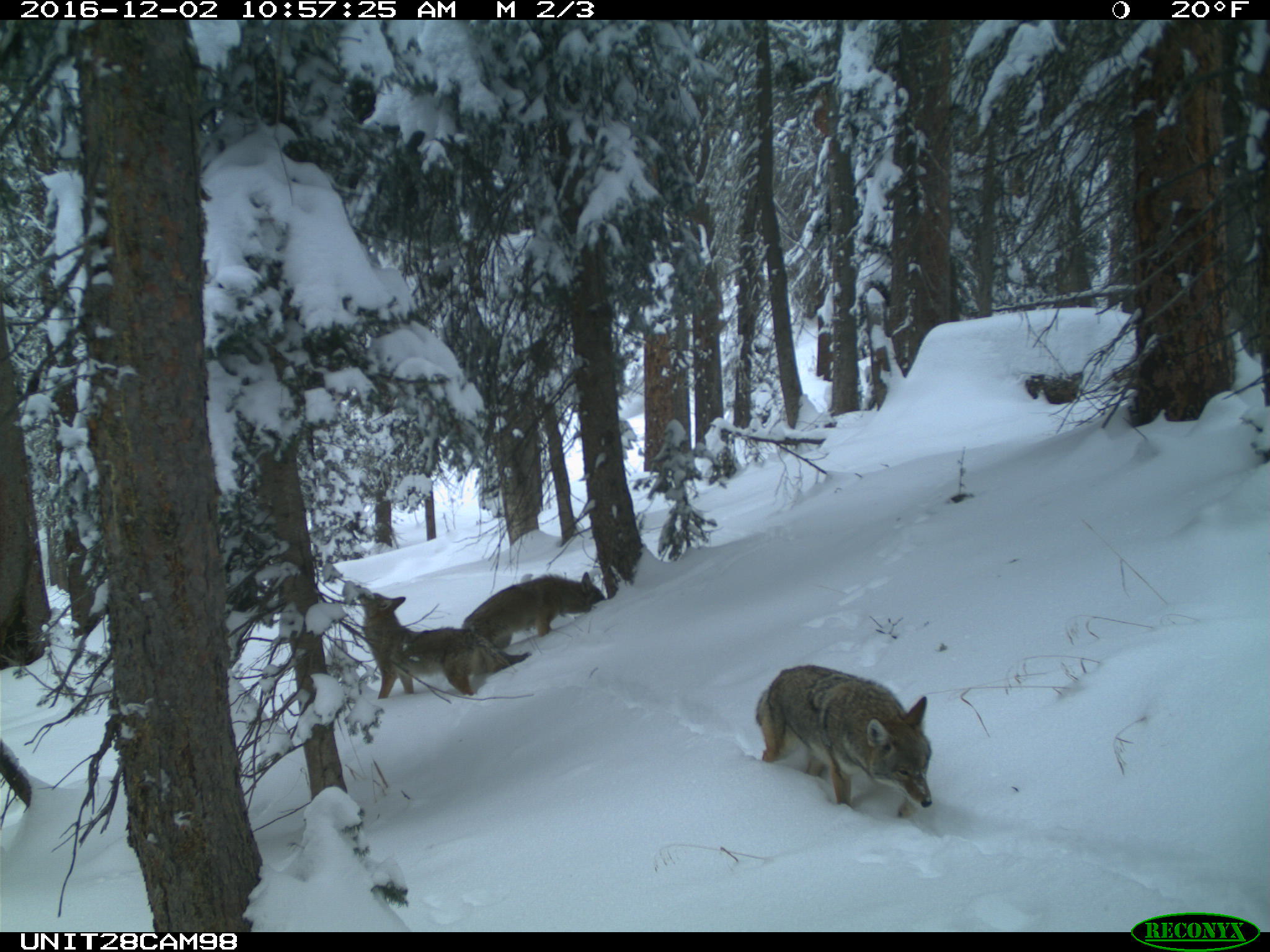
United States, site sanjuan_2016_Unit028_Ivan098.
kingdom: Animalia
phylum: Chordata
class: Mammalia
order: Carnivora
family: Canidae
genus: Canis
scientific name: Canis latrans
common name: coyote